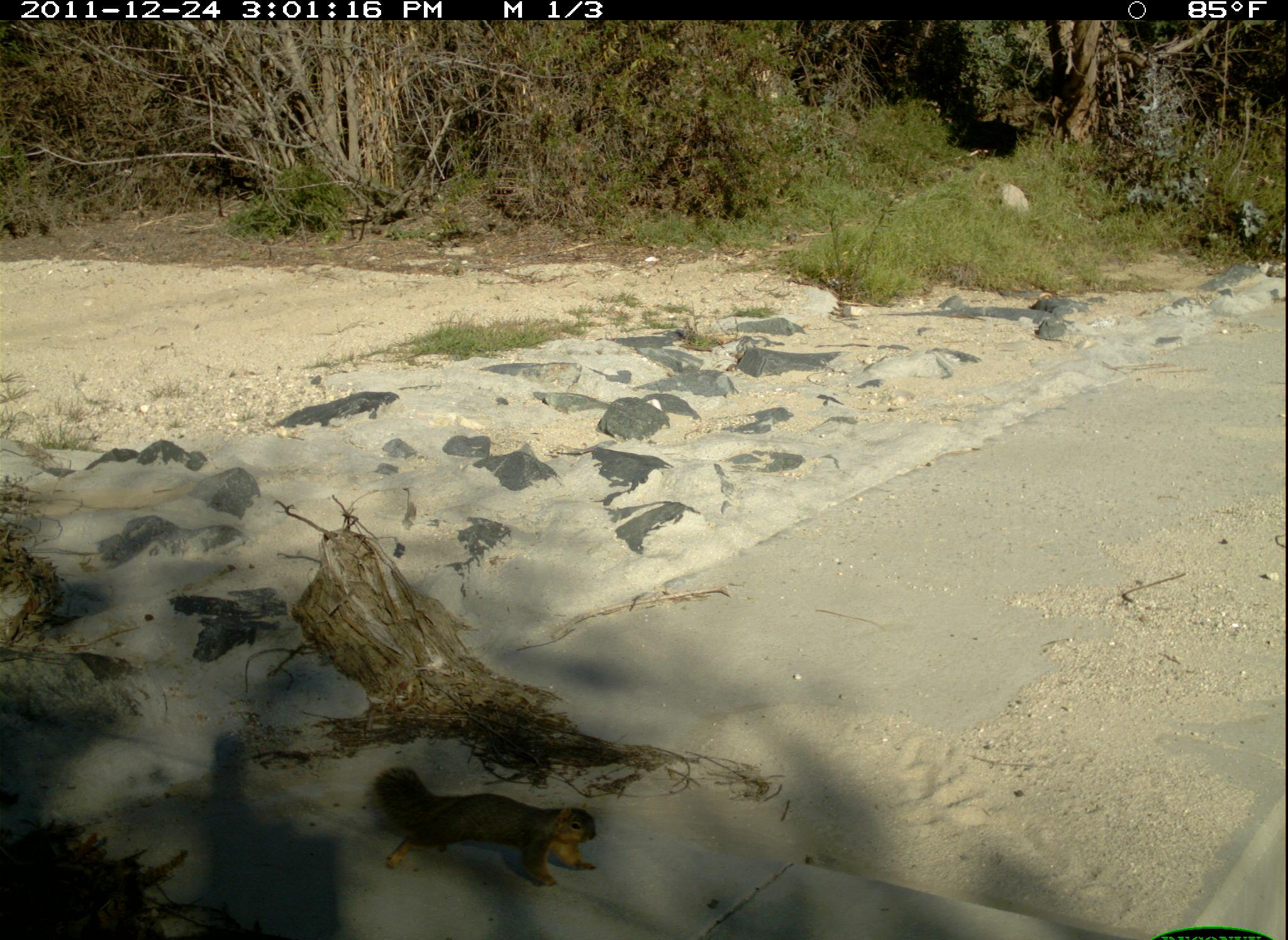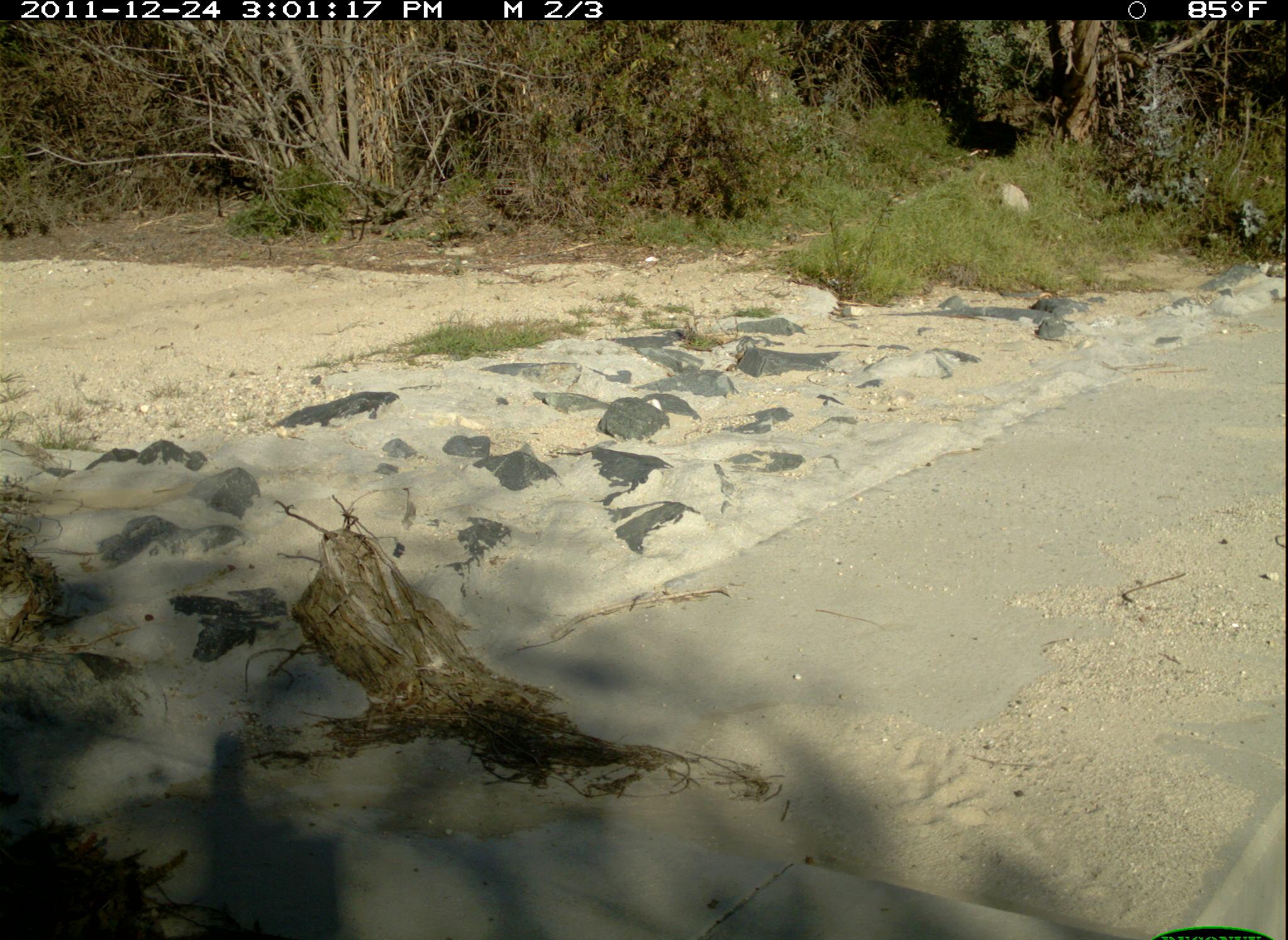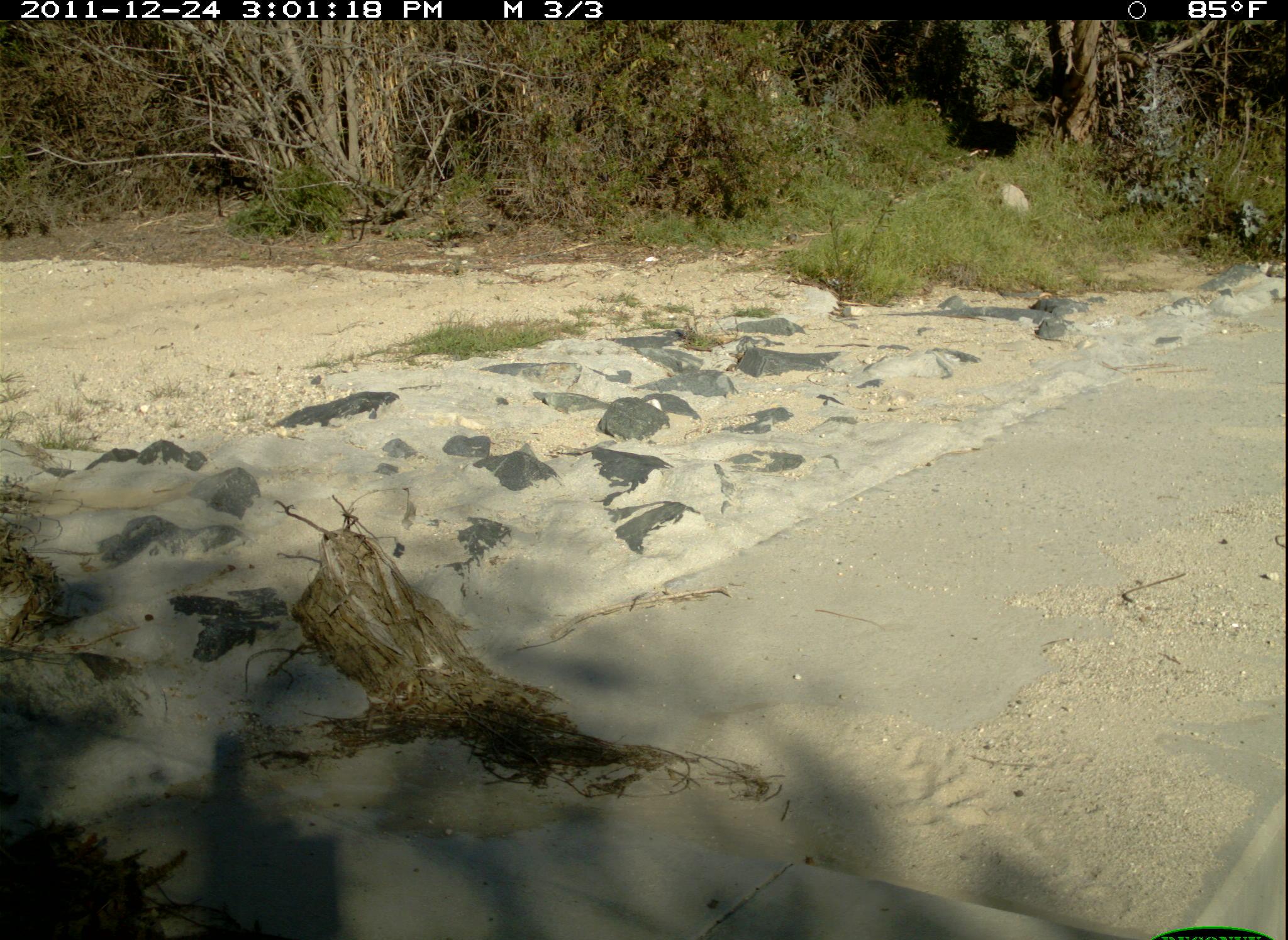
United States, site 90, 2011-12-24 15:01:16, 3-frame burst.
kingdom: Animalia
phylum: Chordata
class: Mammalia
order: Rodentia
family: Sciuridae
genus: Sciurus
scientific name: Sciurus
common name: squirrel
Squirrel (Sciurus).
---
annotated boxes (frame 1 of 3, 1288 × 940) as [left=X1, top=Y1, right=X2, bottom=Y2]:
squirrel: [left=361, top=759, right=623, bottom=899]